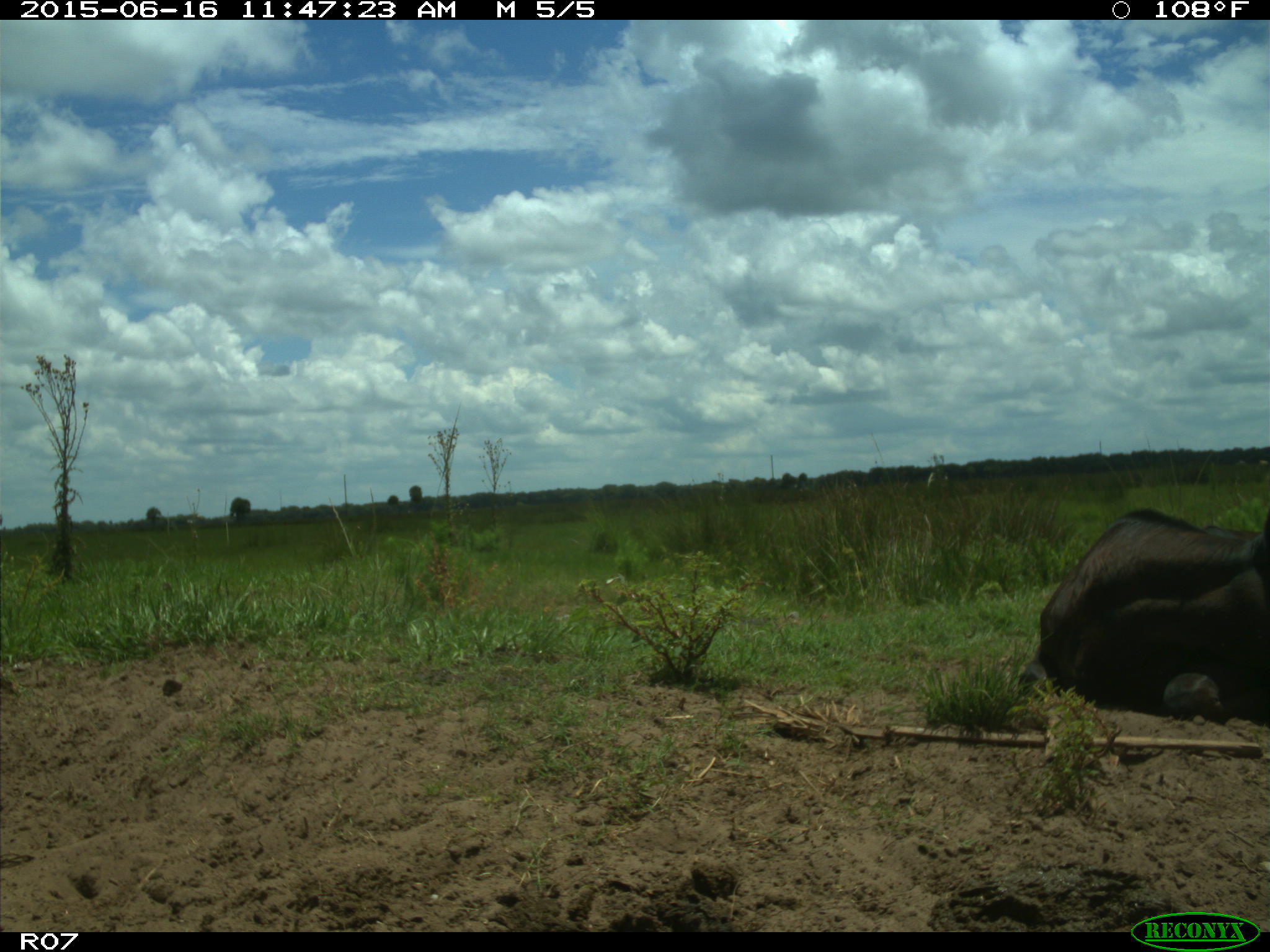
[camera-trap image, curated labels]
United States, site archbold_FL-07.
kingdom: Animalia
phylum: Chordata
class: Mammalia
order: Artiodactyla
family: Bovidae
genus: Bos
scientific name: Bos taurus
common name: domestic cow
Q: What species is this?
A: Bos taurus (domestic cow).